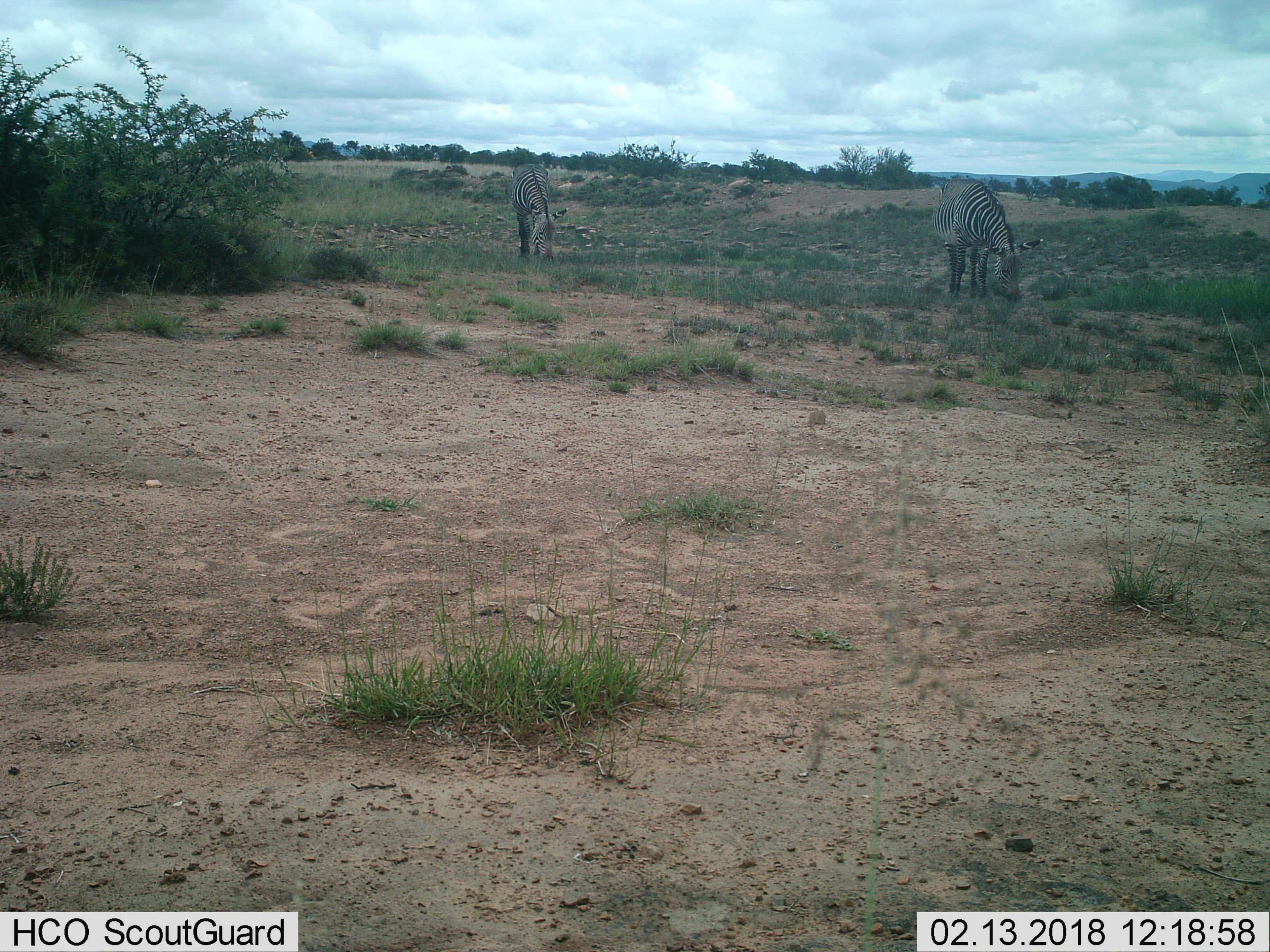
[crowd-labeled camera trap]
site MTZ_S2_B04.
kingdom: Animalia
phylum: Chordata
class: Mammalia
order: Perissodactyla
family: Equidae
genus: Equus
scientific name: Equus zebra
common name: mountain zebra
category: zebramountain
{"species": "zebramountain (mountain zebra) (Equus zebra)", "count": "2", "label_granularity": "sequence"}